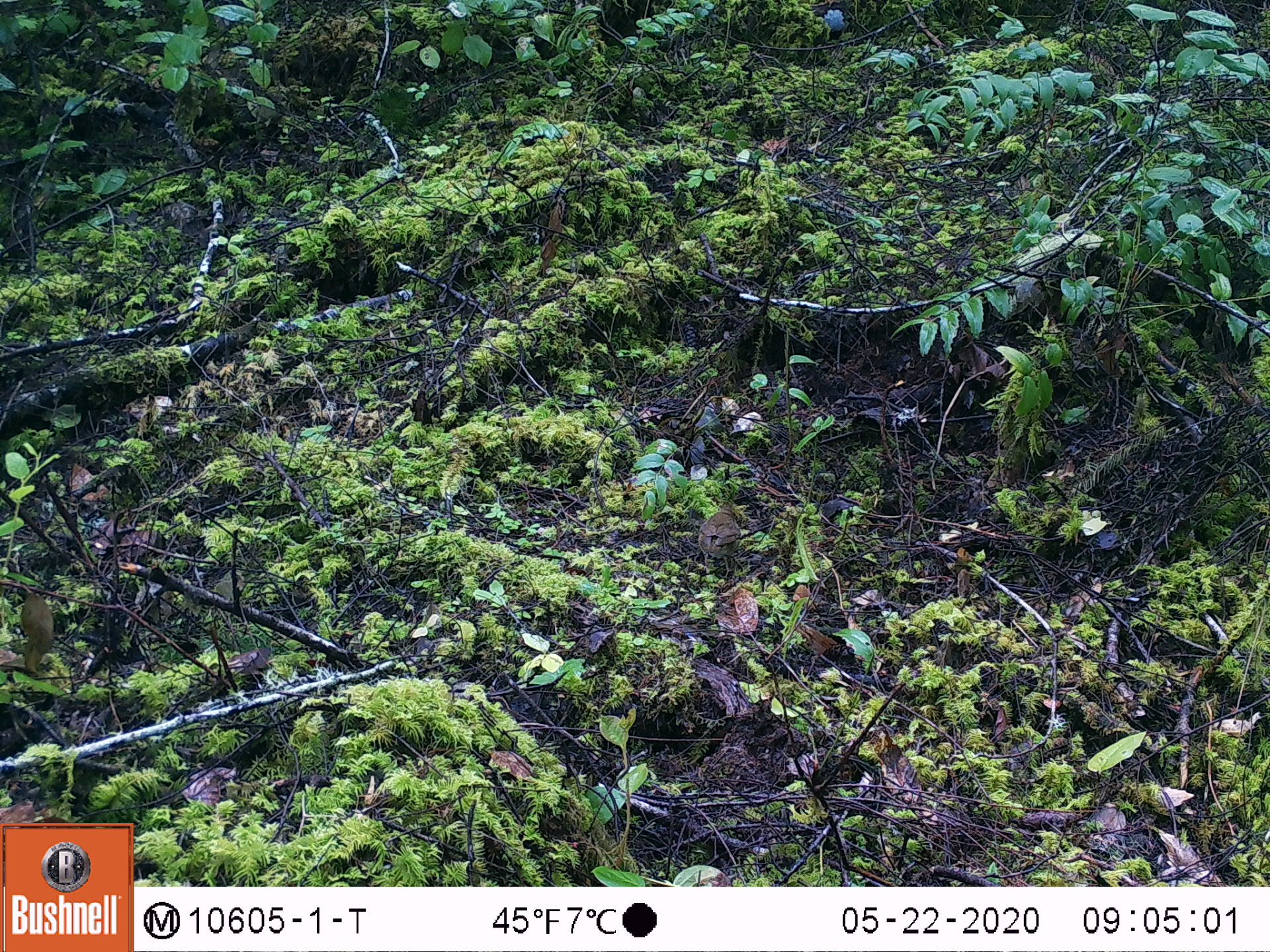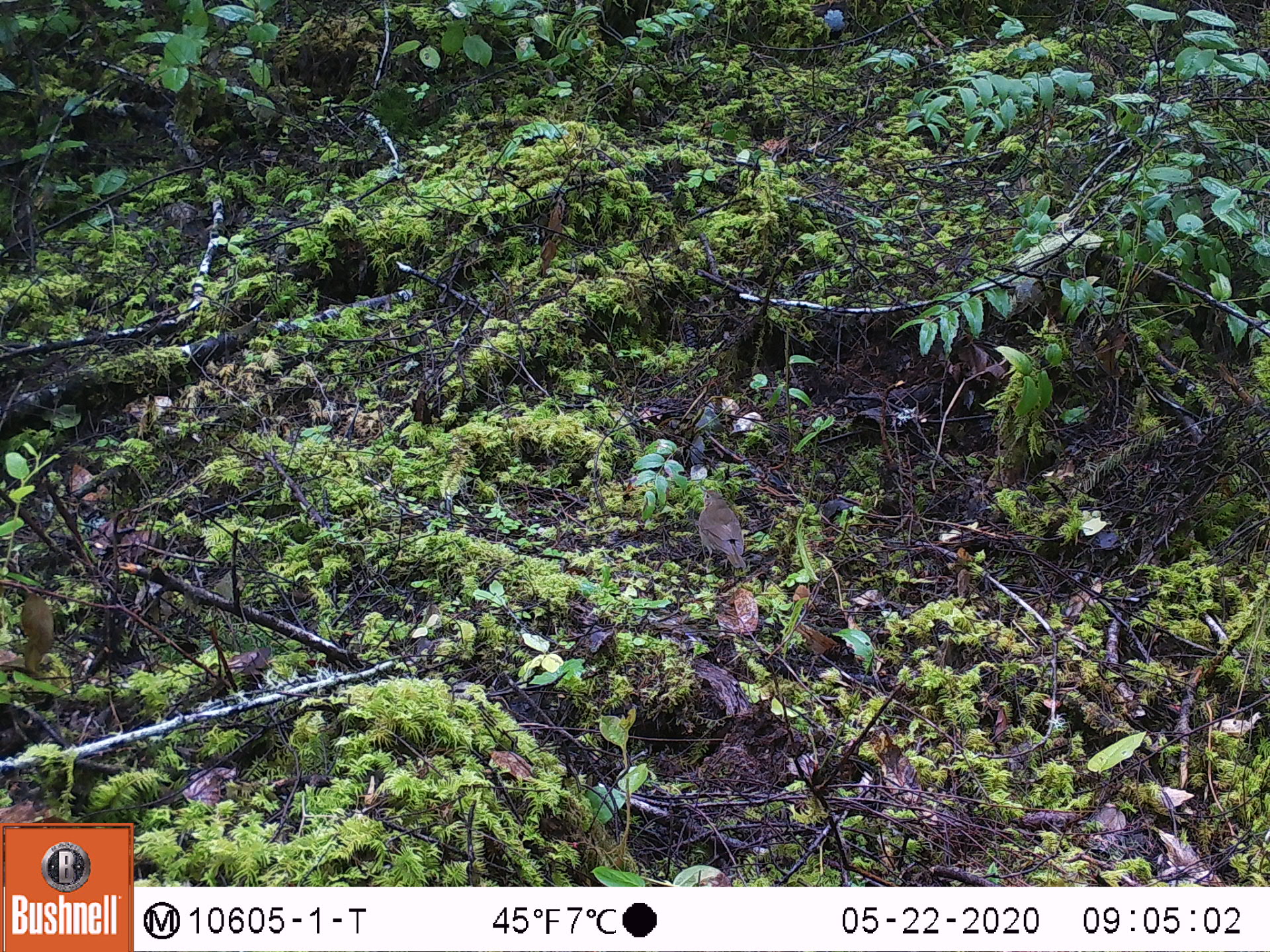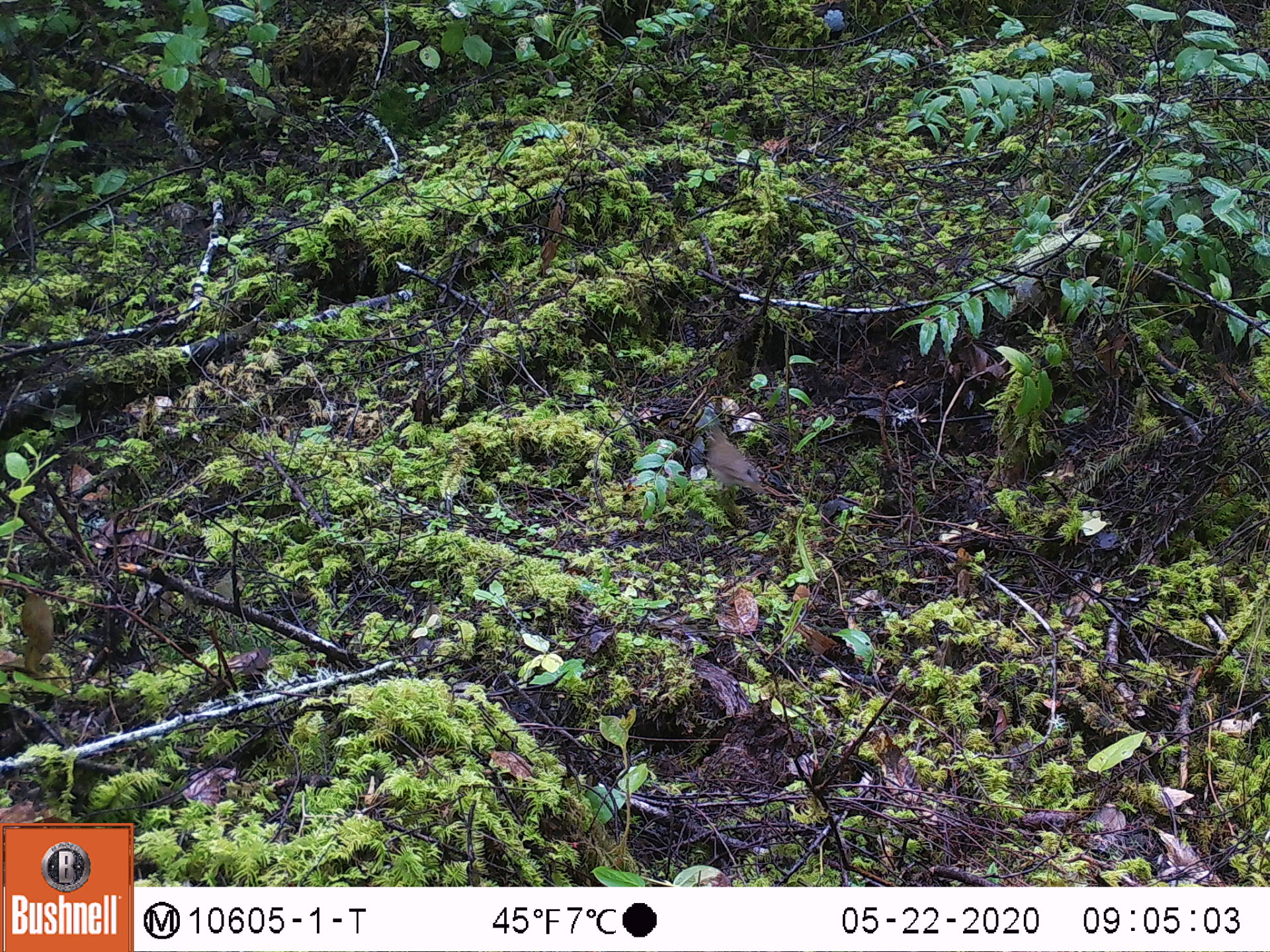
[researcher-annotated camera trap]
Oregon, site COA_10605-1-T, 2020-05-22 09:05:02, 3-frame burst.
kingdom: Animalia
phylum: Chordata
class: Aves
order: Passeriformes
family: Turdidae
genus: Catharus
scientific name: Catharus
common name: brown thrushes and nightingale-thrushes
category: catharus species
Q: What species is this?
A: Catharus species (brown thrushes and nightingale-thrushes) (Catharus).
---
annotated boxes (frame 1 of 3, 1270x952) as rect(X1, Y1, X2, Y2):
catharus species: rect(697, 502, 743, 560)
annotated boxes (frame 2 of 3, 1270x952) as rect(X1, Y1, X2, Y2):
catharus species: rect(693, 484, 750, 574)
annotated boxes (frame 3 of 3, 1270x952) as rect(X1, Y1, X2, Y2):
catharus species: rect(702, 424, 770, 498)